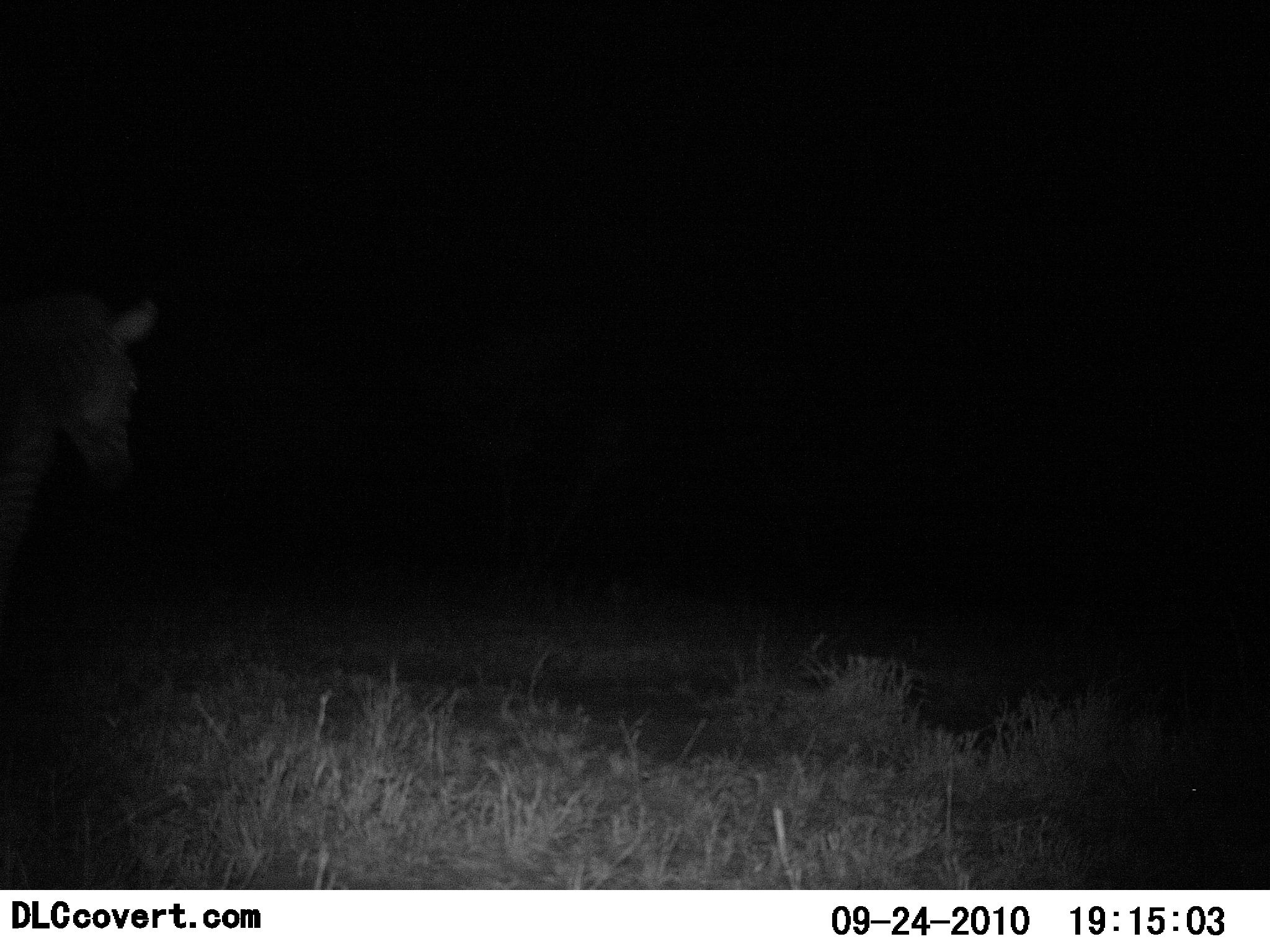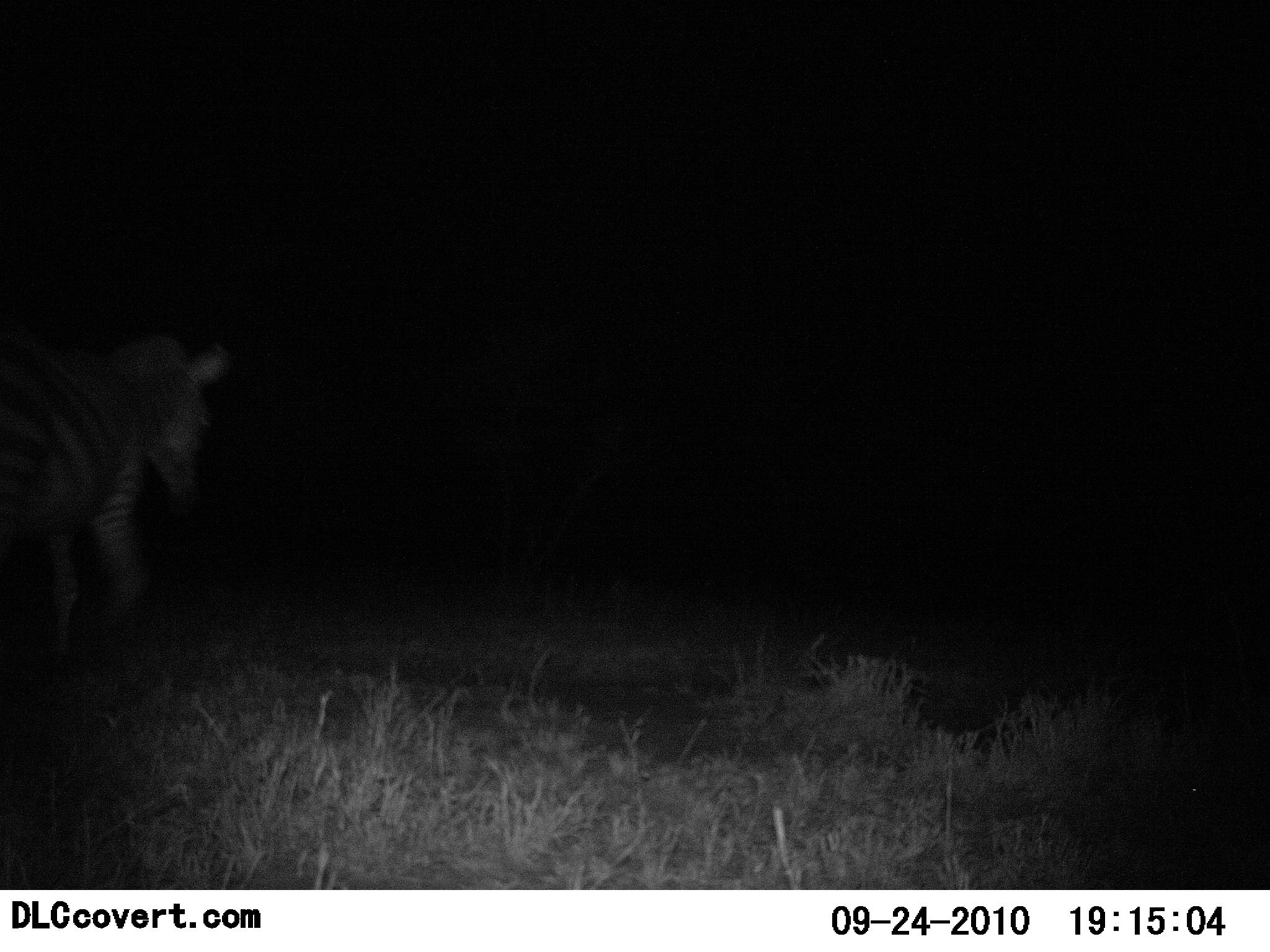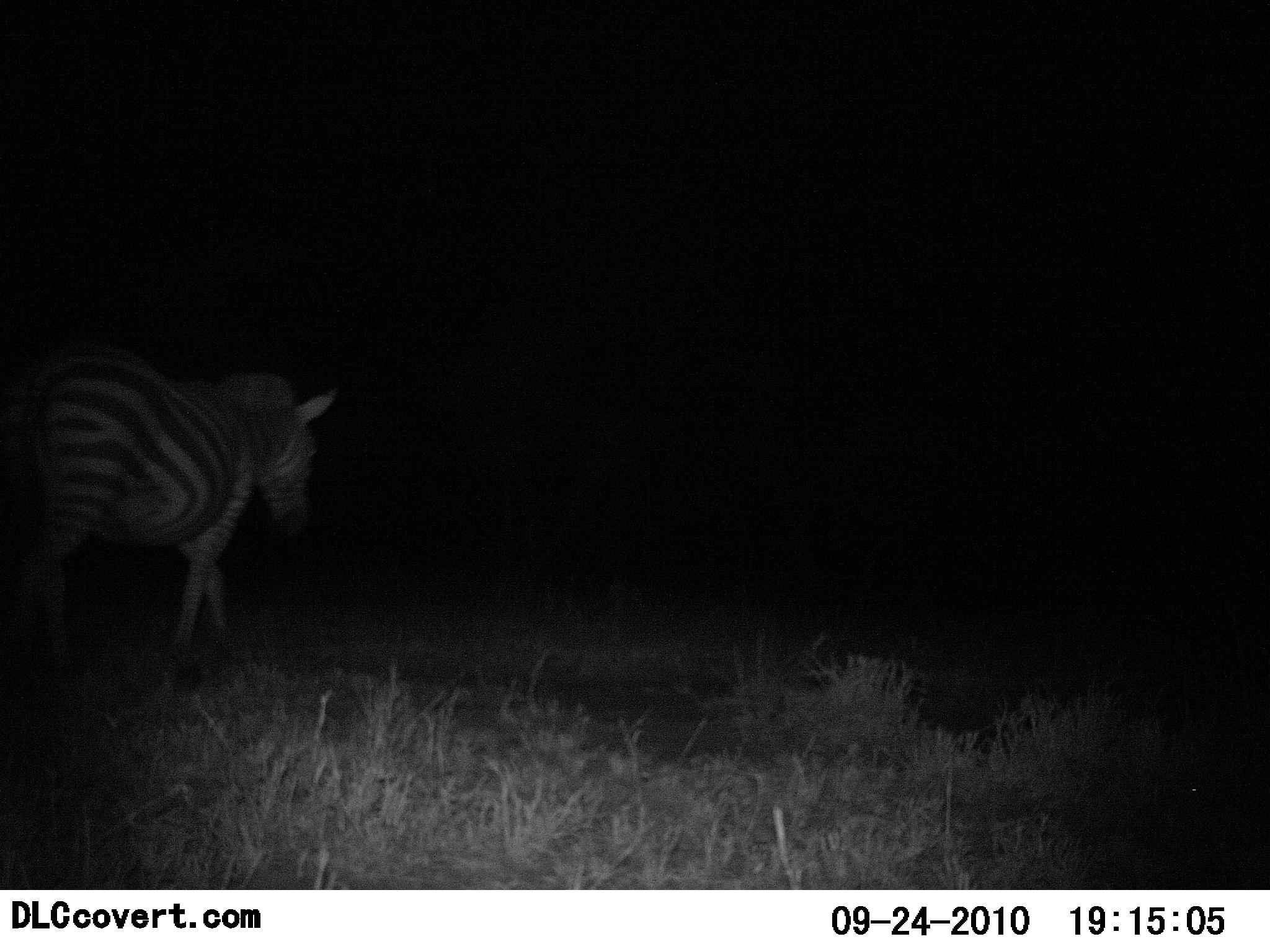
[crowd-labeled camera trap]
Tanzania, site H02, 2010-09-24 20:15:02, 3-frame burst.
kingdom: Animalia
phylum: Chordata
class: Mammalia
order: Perissodactyla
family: Equidae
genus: Equus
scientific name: Equus quagga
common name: plains zebra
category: zebra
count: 1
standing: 0%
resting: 0%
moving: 100%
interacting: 0%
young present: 0%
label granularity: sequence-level